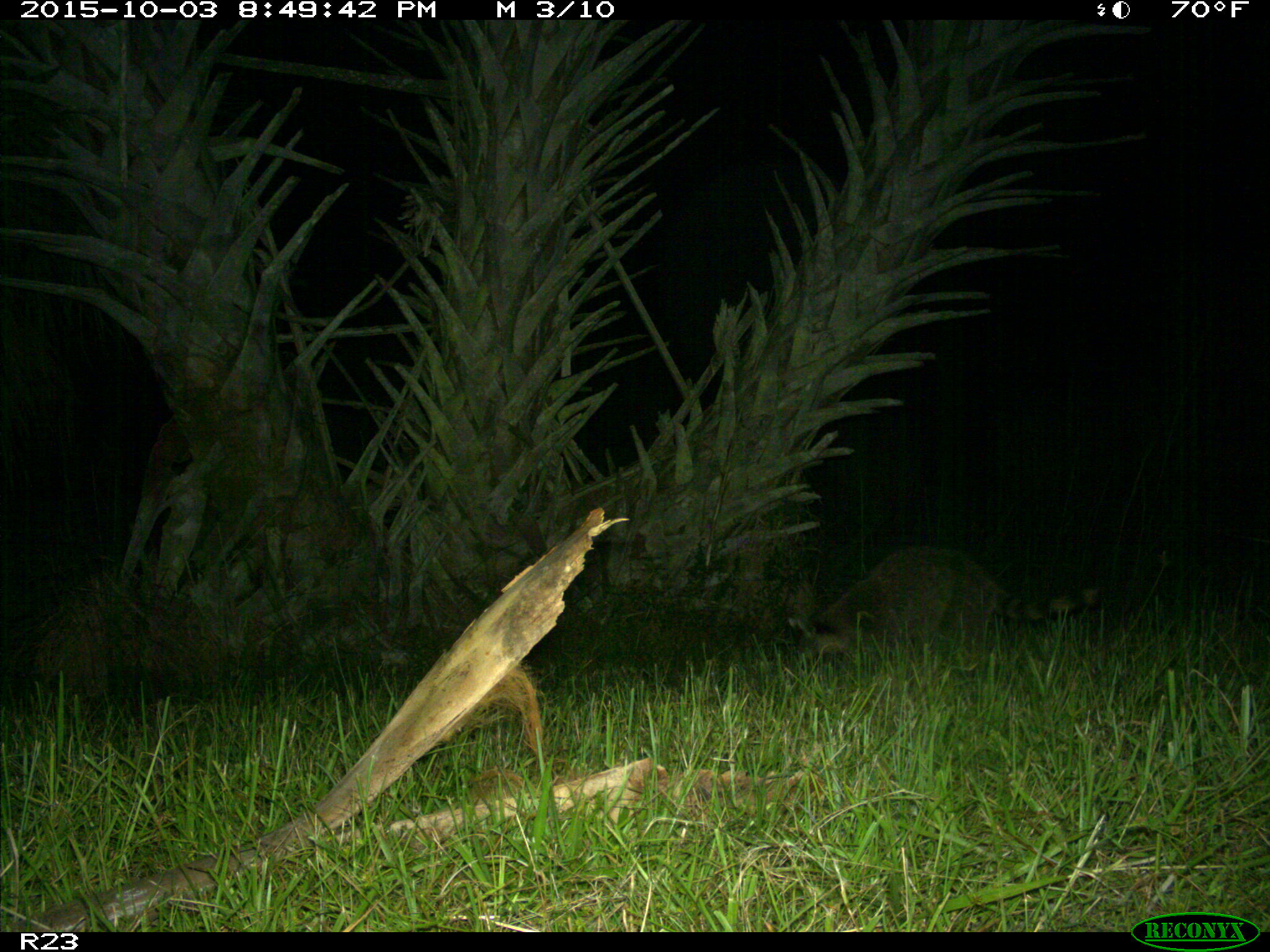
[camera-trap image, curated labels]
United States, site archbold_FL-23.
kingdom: Animalia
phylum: Chordata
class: Mammalia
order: Carnivora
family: Procyonidae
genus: Procyon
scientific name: Procyon lotor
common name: common raccoon